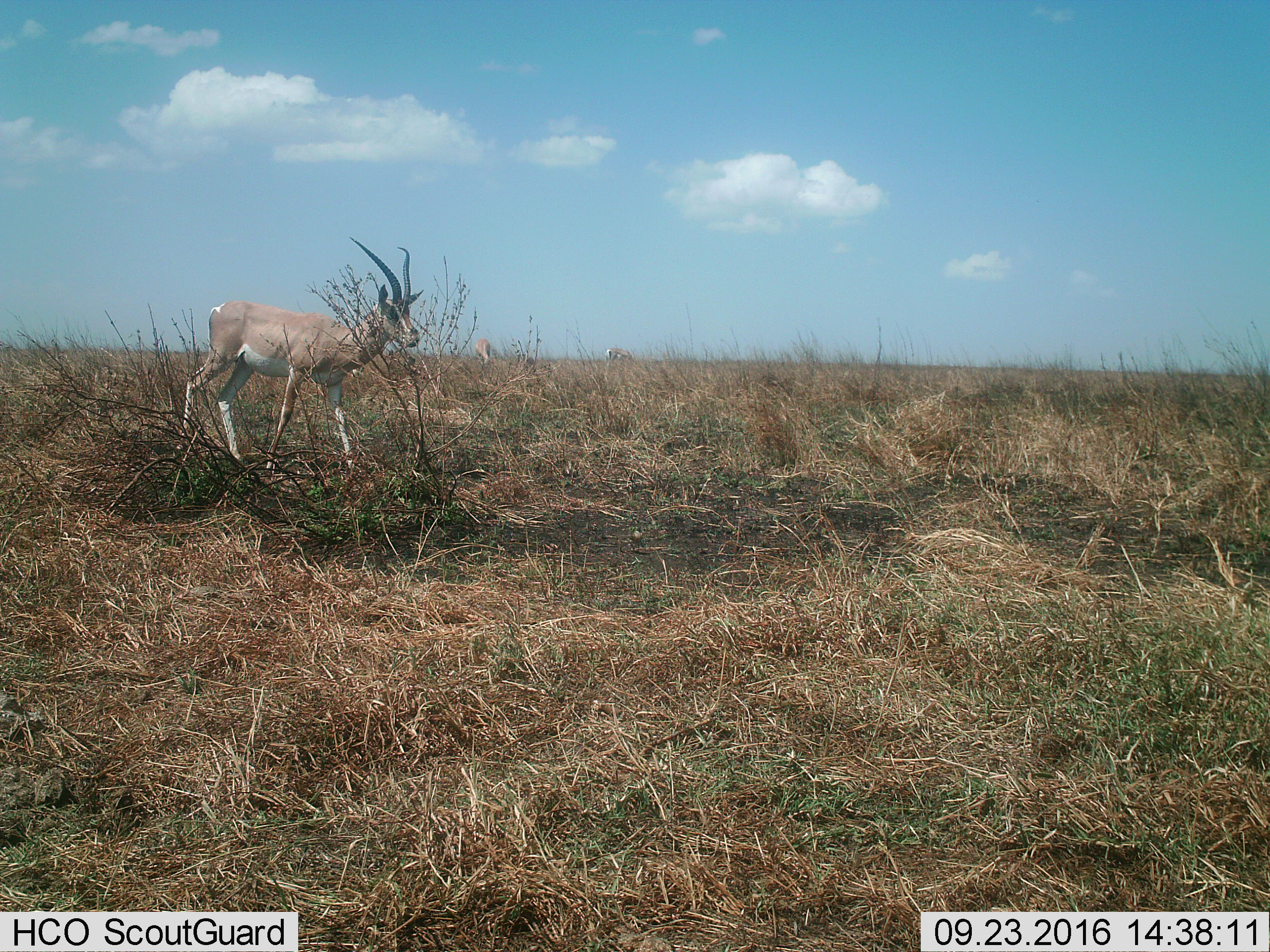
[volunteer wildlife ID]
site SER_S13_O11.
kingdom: Animalia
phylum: Chordata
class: Mammalia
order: Artiodactyla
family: Bovidae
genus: Nanger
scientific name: Nanger granti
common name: grant's gazelle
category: gazellegrants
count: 3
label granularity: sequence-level